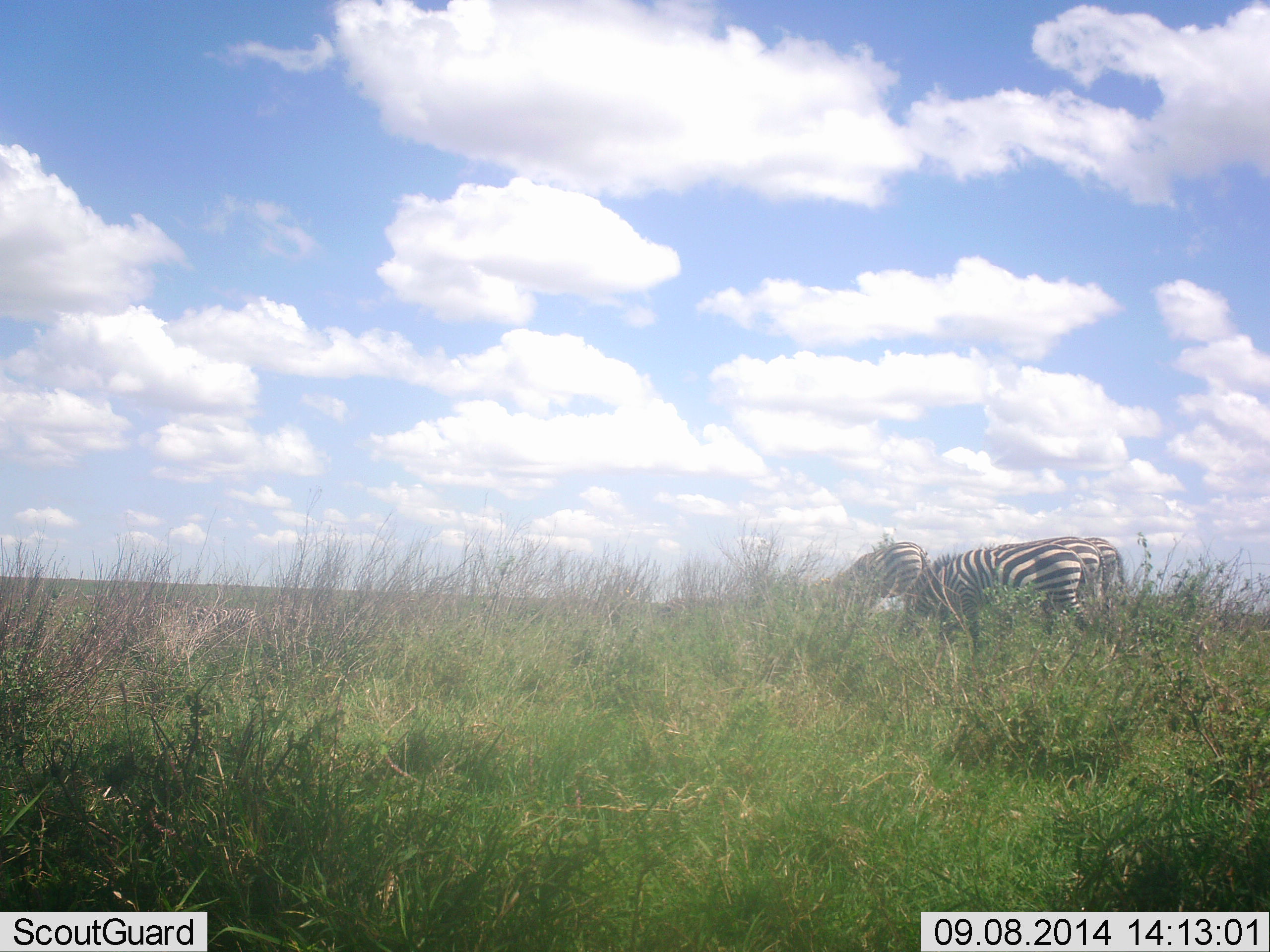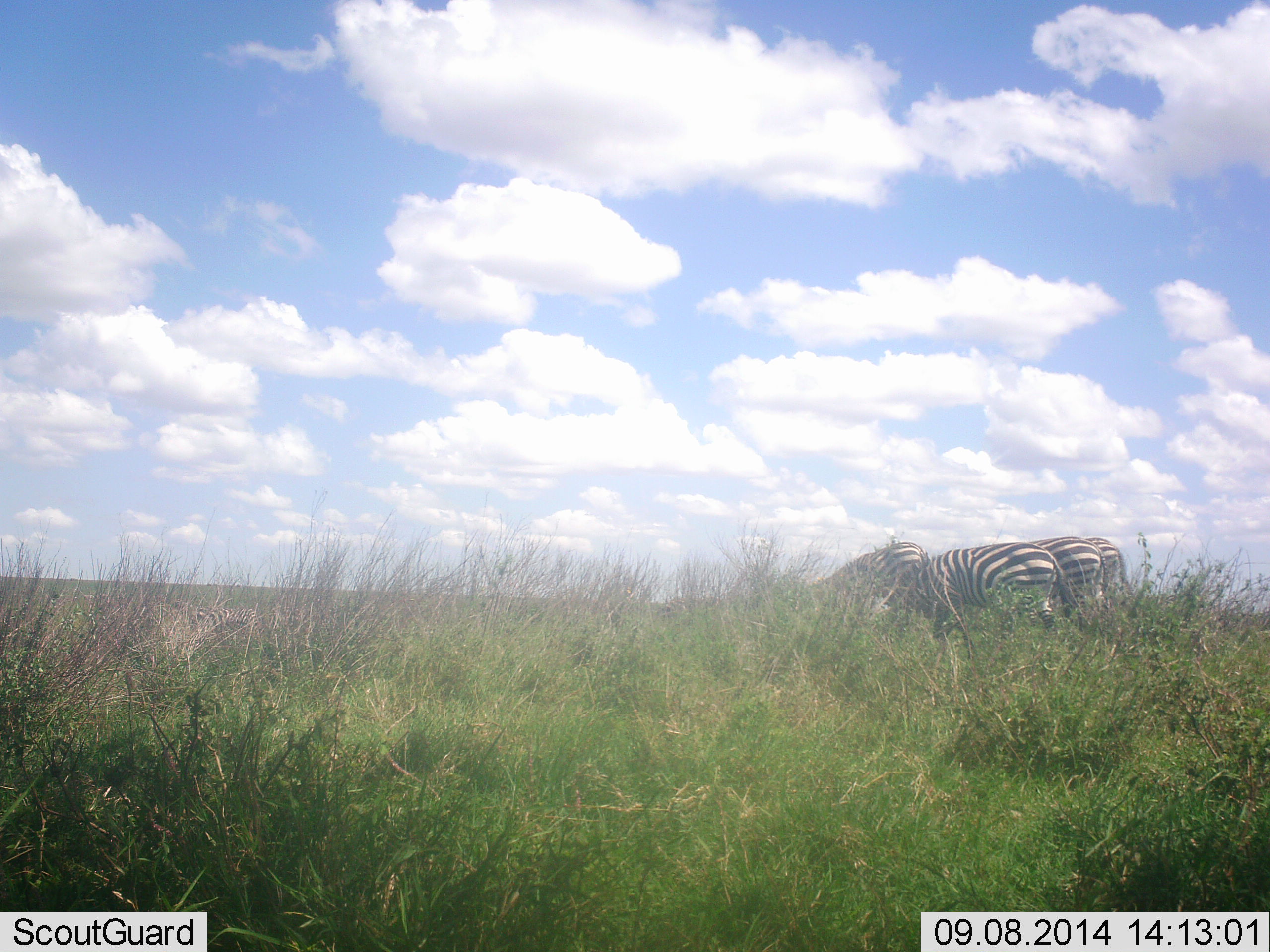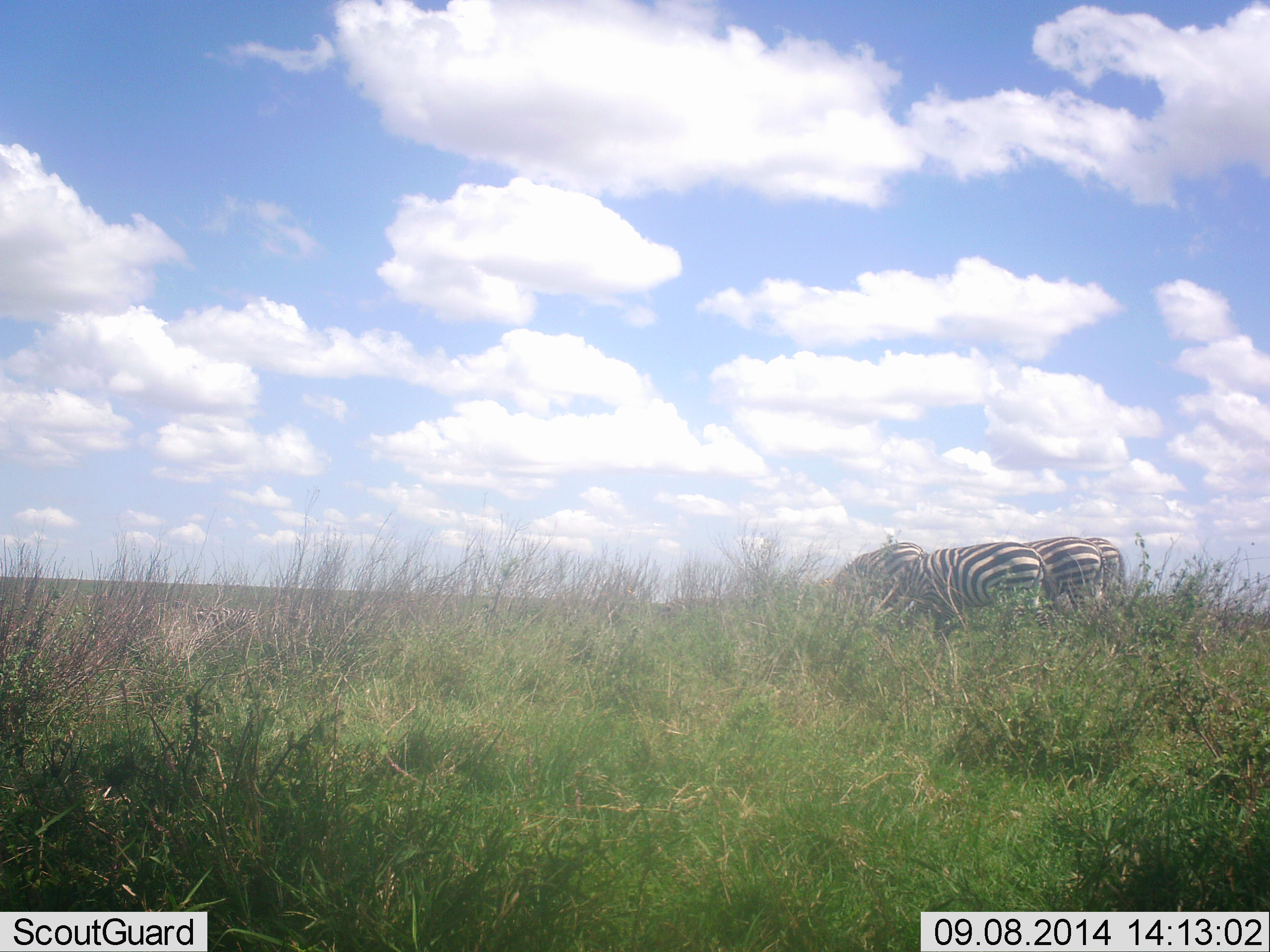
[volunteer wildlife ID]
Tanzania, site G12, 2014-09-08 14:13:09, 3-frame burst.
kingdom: Animalia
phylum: Chordata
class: Mammalia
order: Perissodactyla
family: Equidae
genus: Equus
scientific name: Equus quagga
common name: plains zebra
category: zebra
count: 4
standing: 70%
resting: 10%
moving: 0%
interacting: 0%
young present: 0%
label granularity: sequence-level